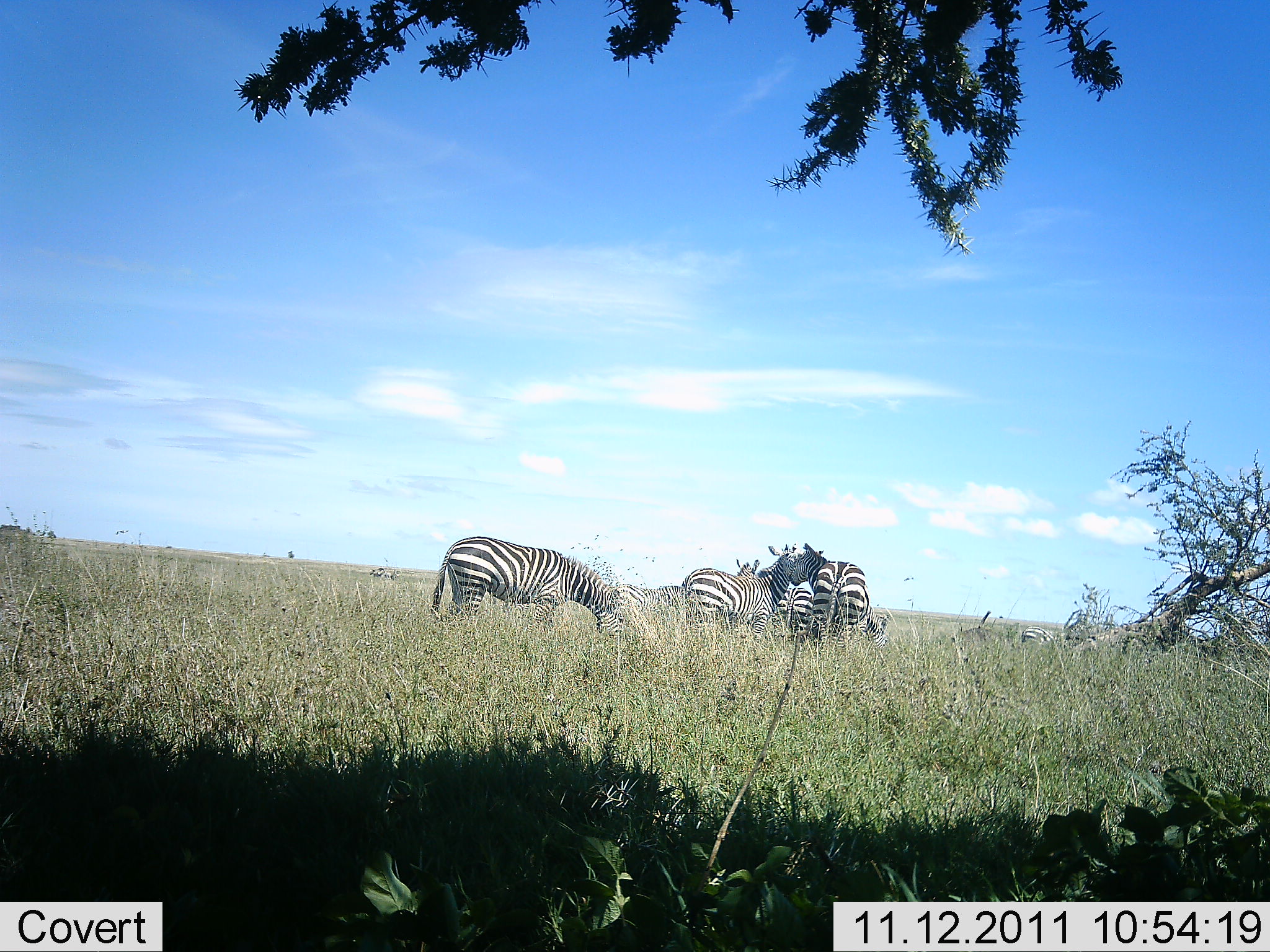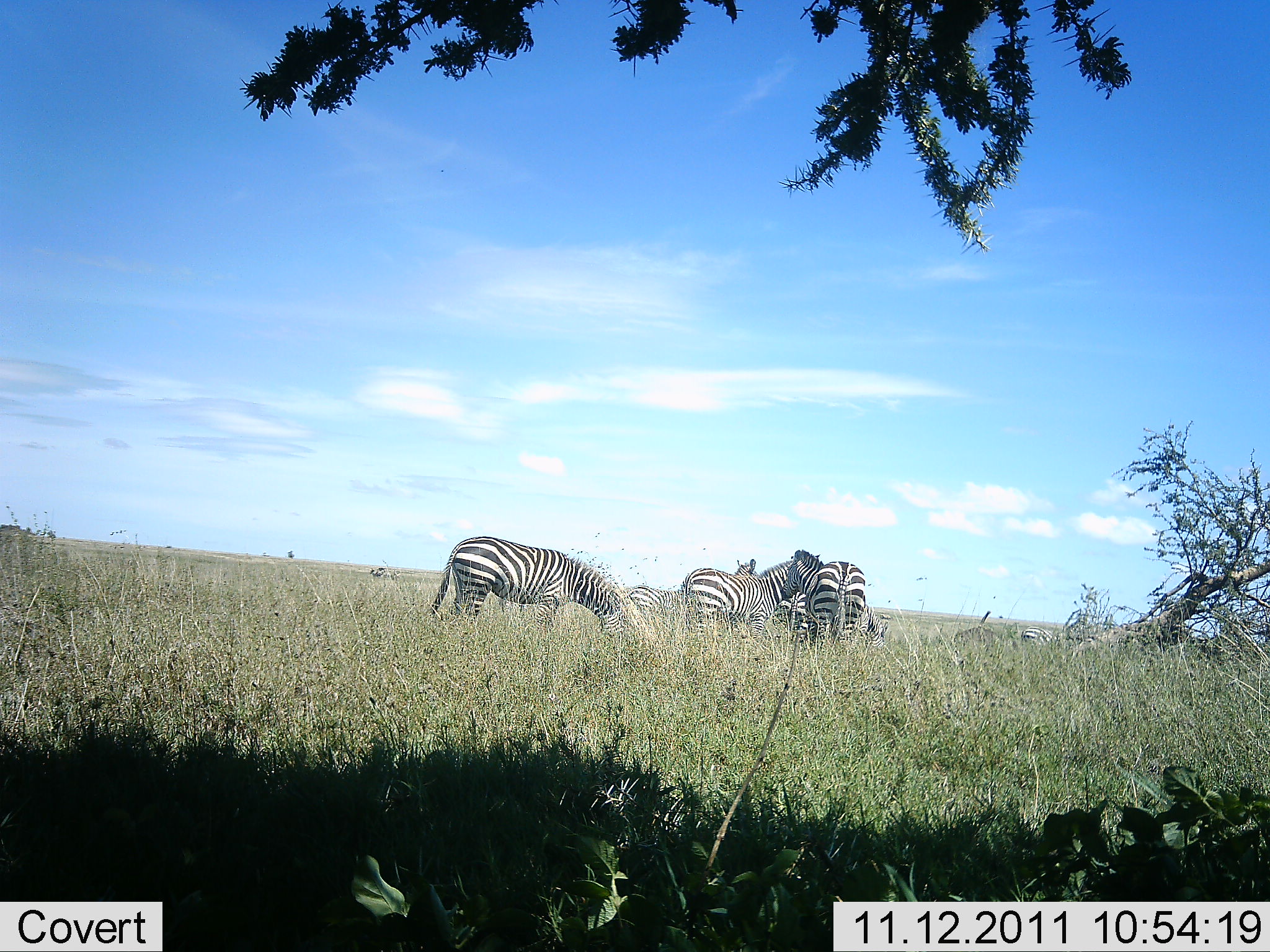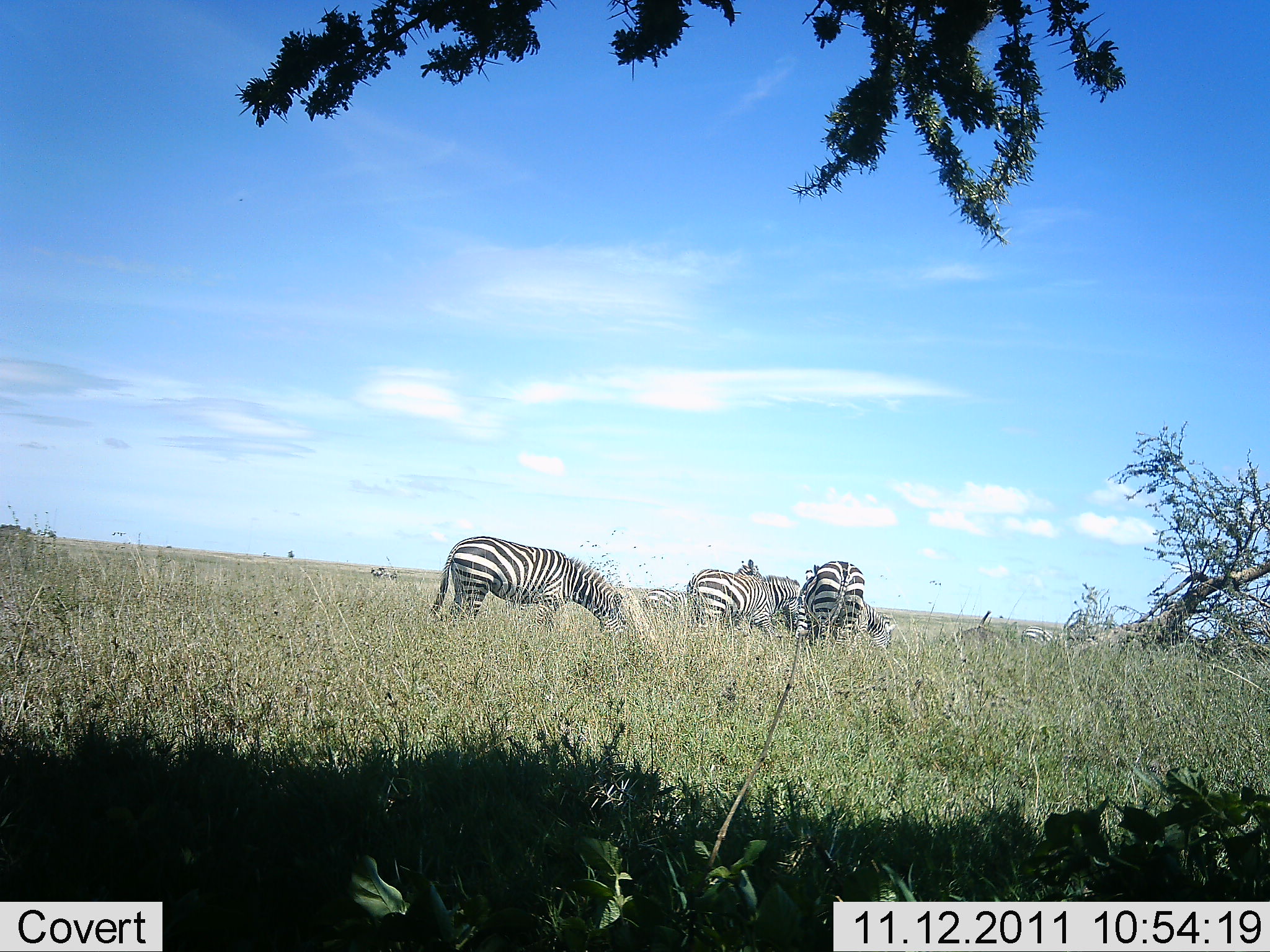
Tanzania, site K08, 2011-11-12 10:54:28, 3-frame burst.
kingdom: Animalia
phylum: Chordata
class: Mammalia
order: Perissodactyla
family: Equidae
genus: Equus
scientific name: Equus quagga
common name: plains zebra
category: zebra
Zebra (plains zebra) (Equus quagga), count 5. Behavior (volunteer vote fractions): standing 60%, resting 7%, moving 0%, interacting 53%. Young present (vote fraction): 0%. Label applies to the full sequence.